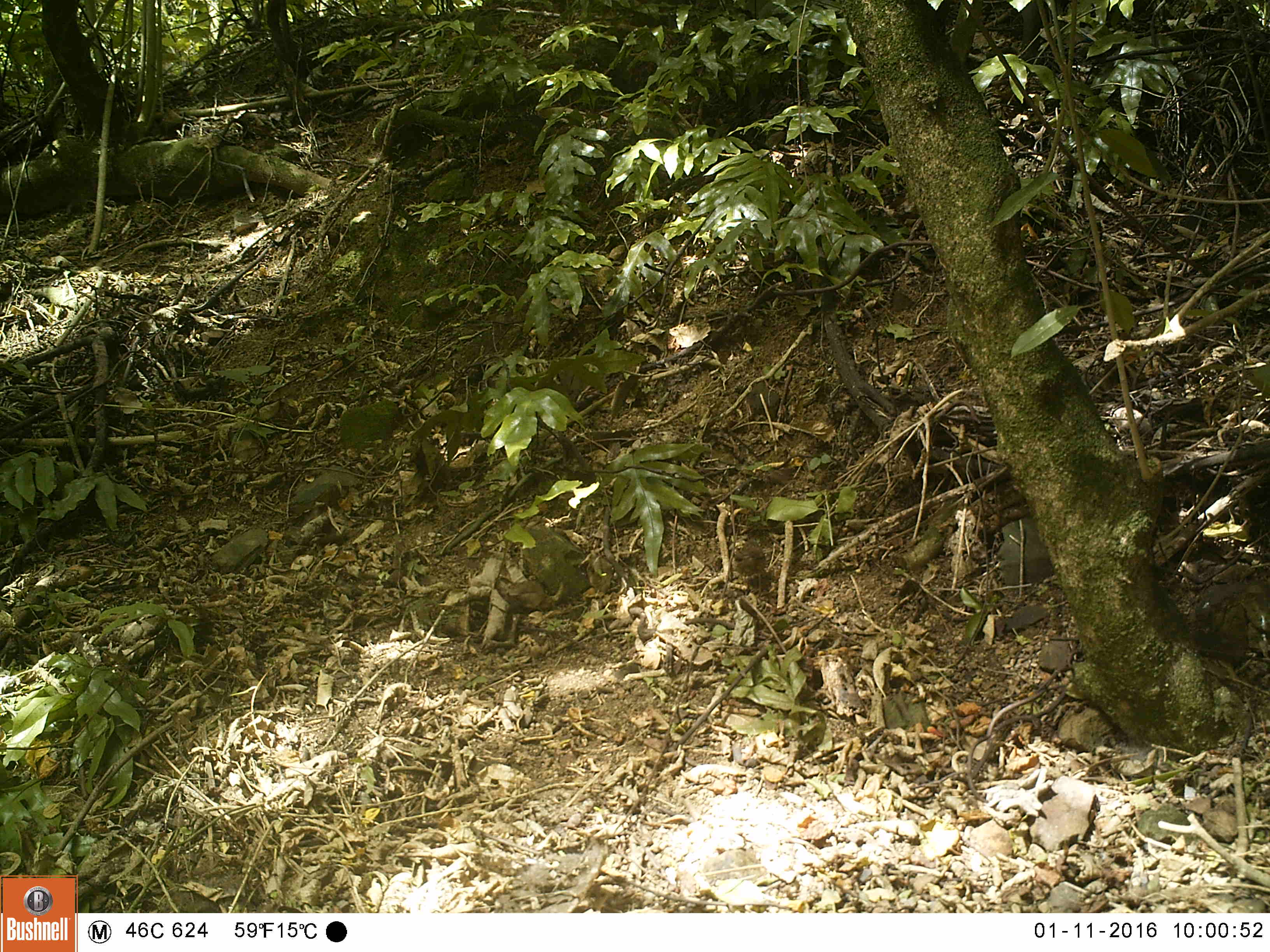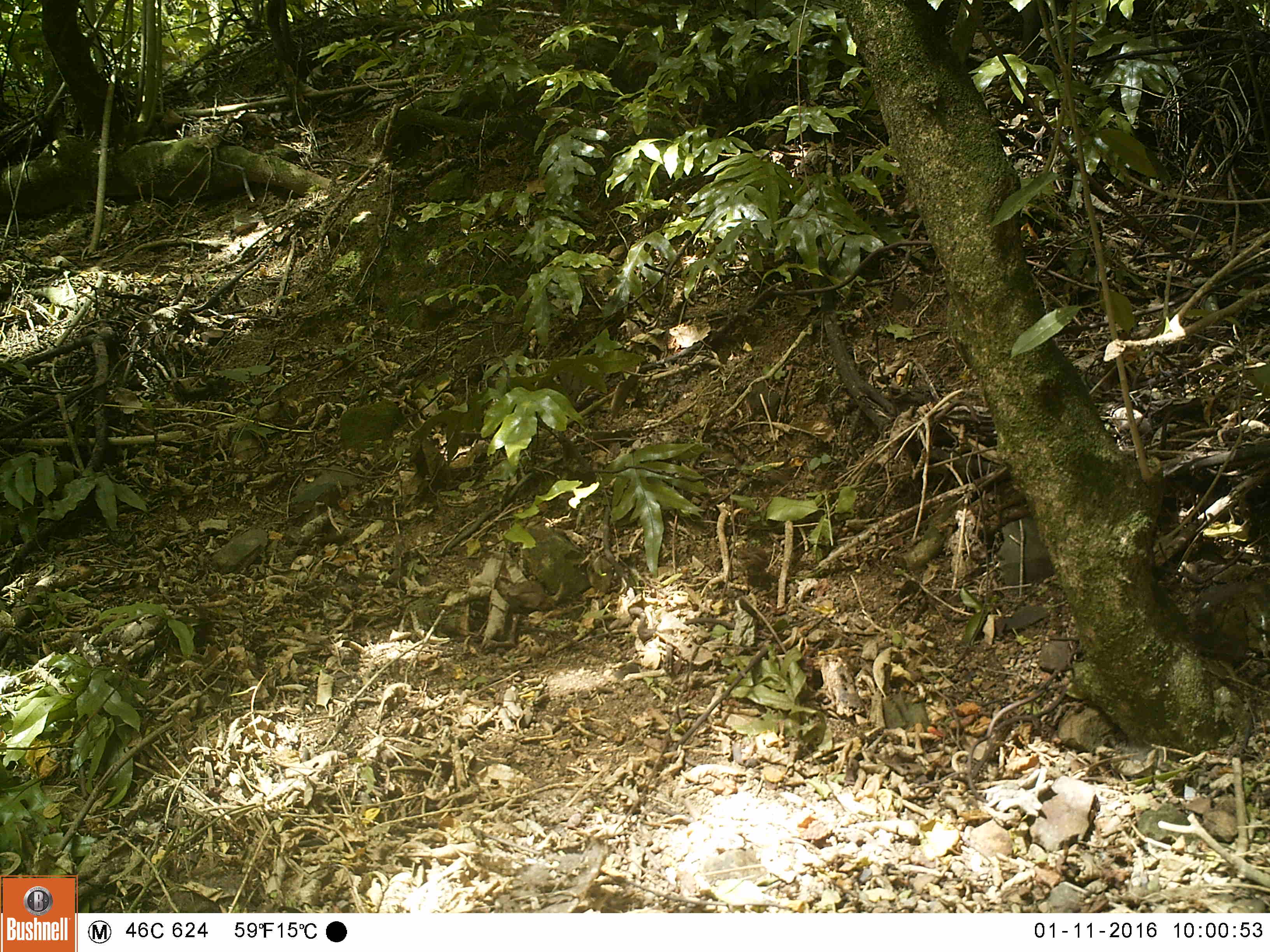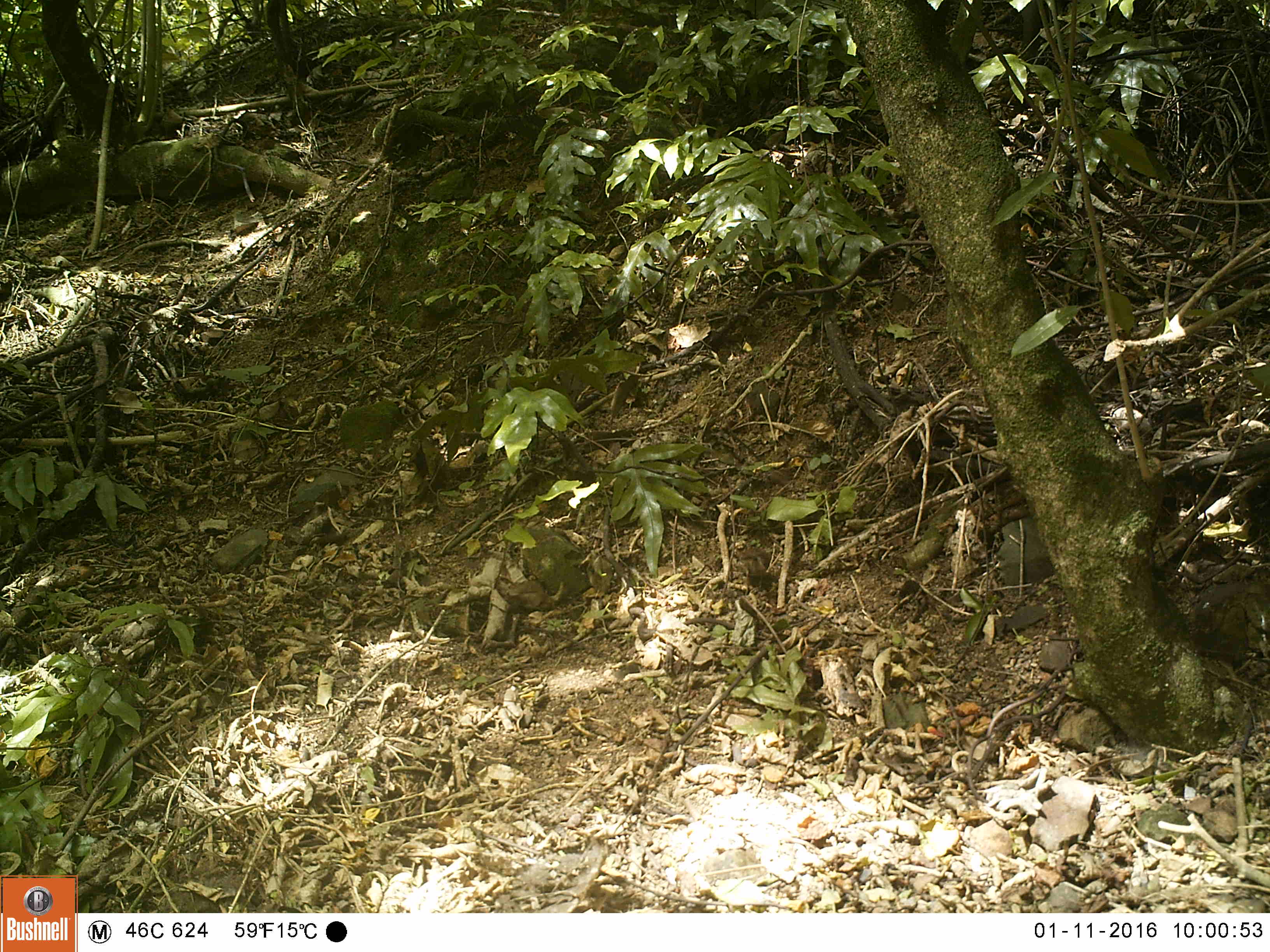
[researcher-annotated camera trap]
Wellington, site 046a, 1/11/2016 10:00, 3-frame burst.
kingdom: Animalia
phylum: Chordata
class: Aves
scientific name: Aves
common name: bird